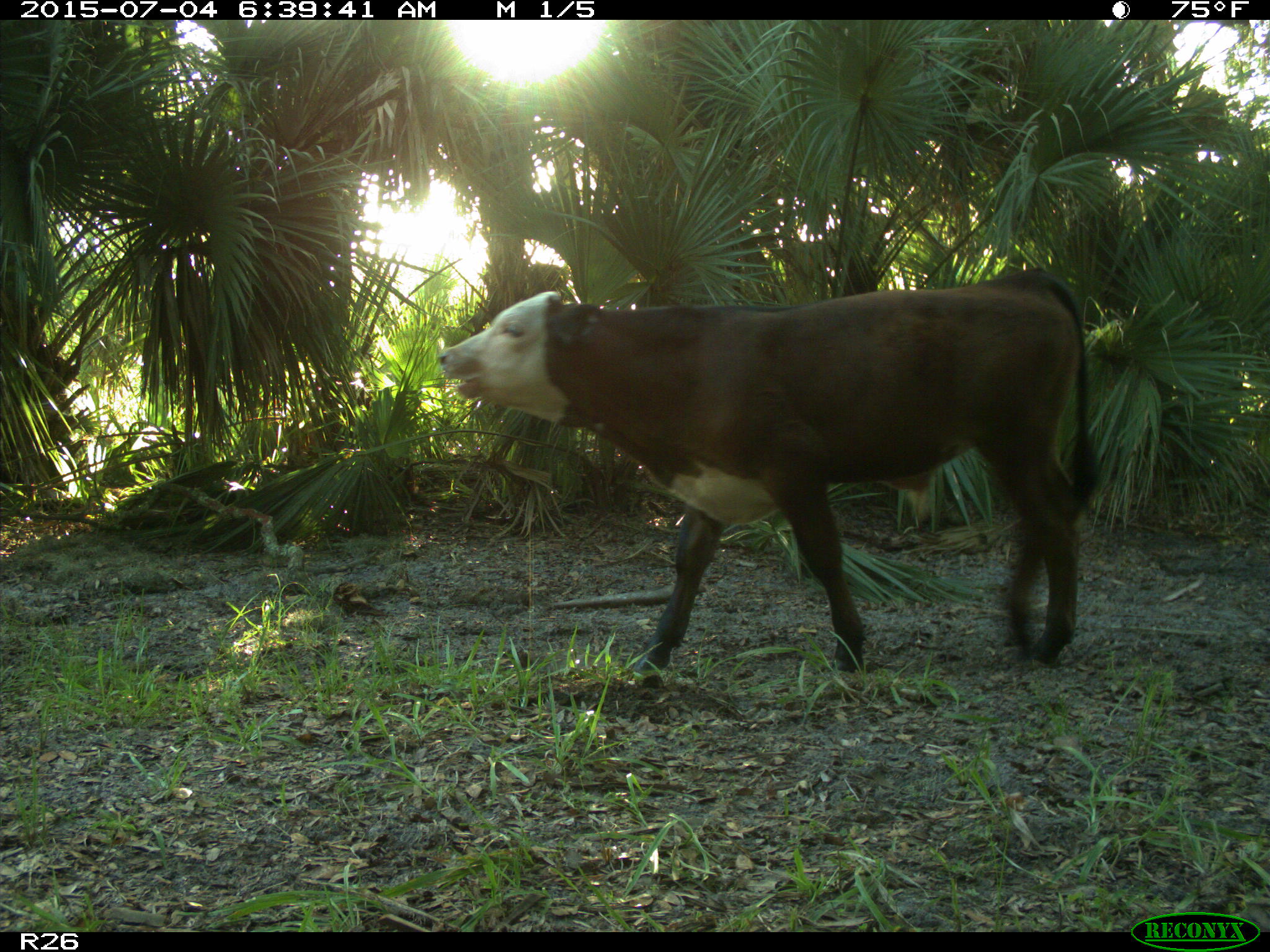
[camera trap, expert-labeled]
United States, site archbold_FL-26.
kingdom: Animalia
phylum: Chordata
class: Mammalia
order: Artiodactyla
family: Bovidae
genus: Bos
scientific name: Bos taurus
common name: domestic cow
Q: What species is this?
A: Bos taurus (domestic cow).